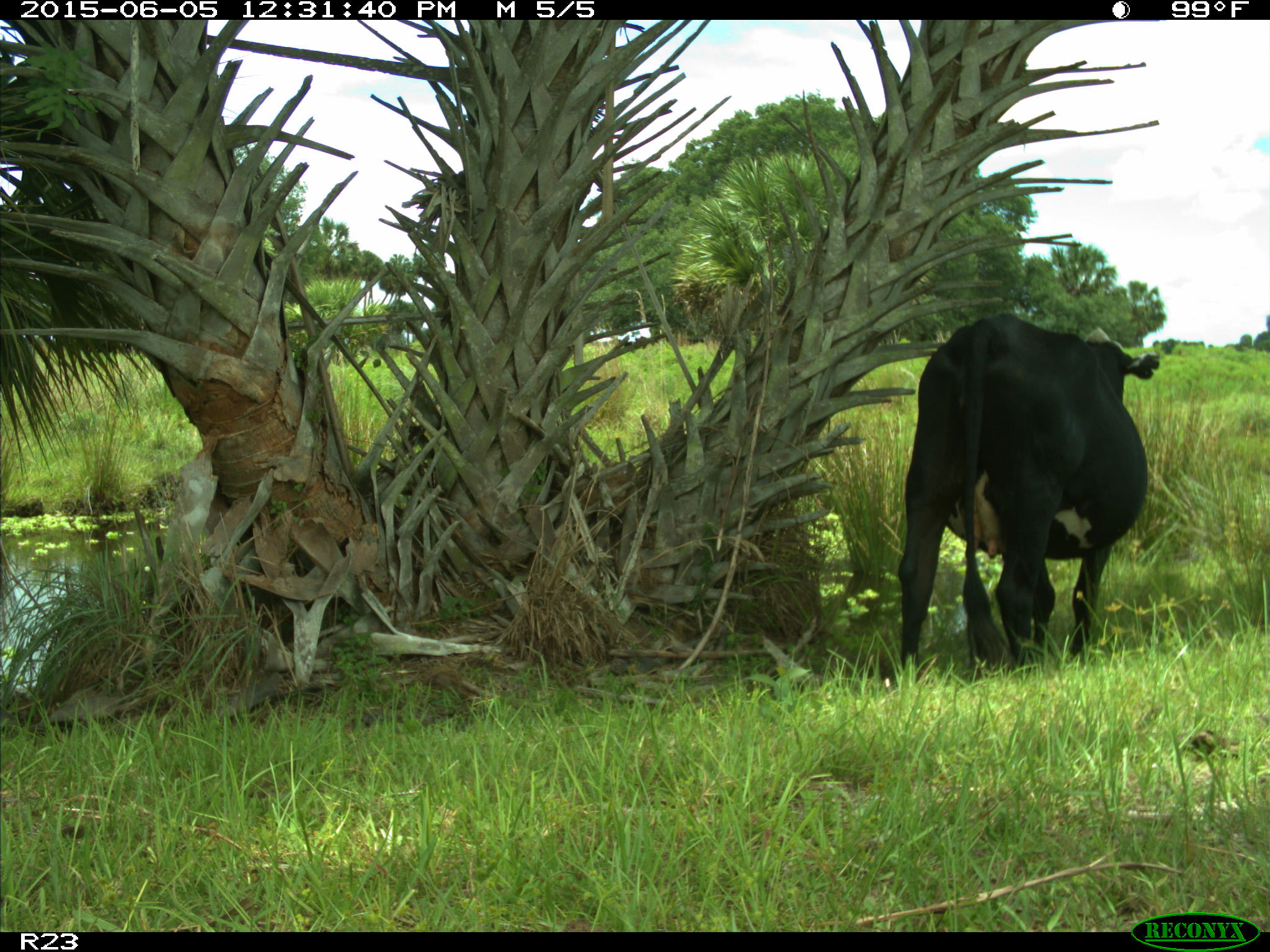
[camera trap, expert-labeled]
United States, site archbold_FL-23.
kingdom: Animalia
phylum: Chordata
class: Mammalia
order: Artiodactyla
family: Bovidae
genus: Bos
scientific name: Bos taurus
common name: domestic cow